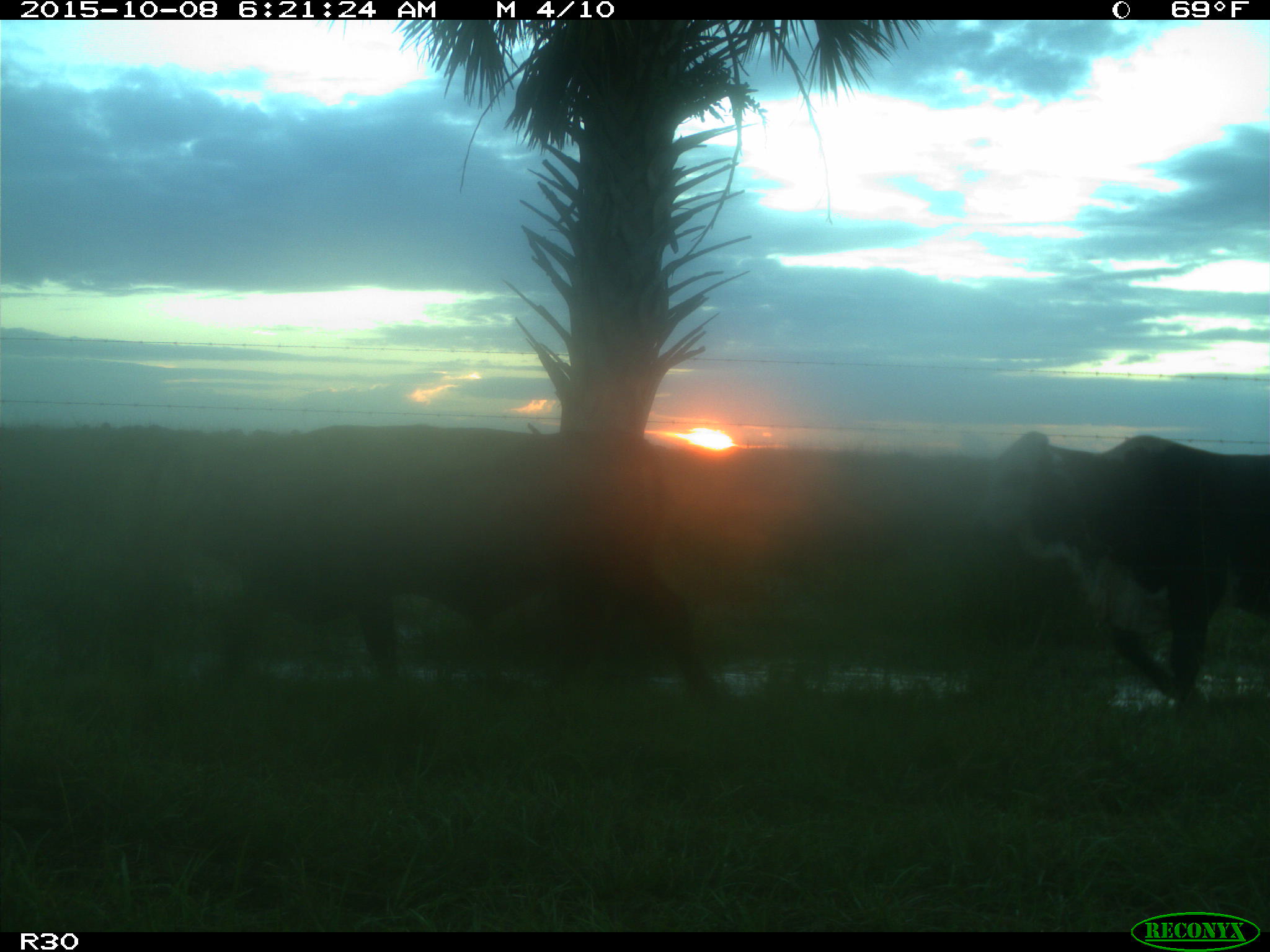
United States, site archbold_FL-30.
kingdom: Animalia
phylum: Chordata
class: Mammalia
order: Artiodactyla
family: Bovidae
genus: Bos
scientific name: Bos taurus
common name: domestic cow